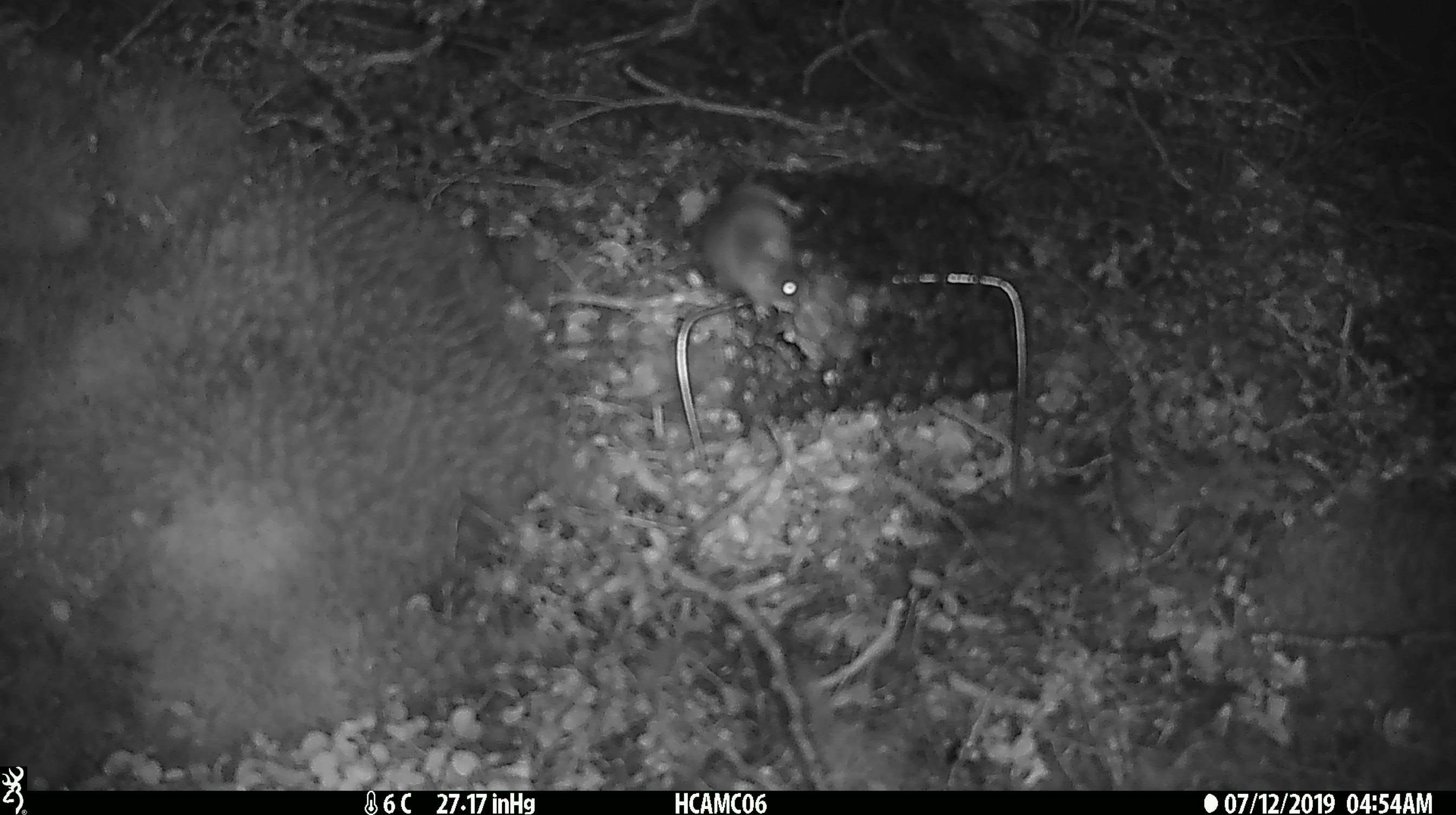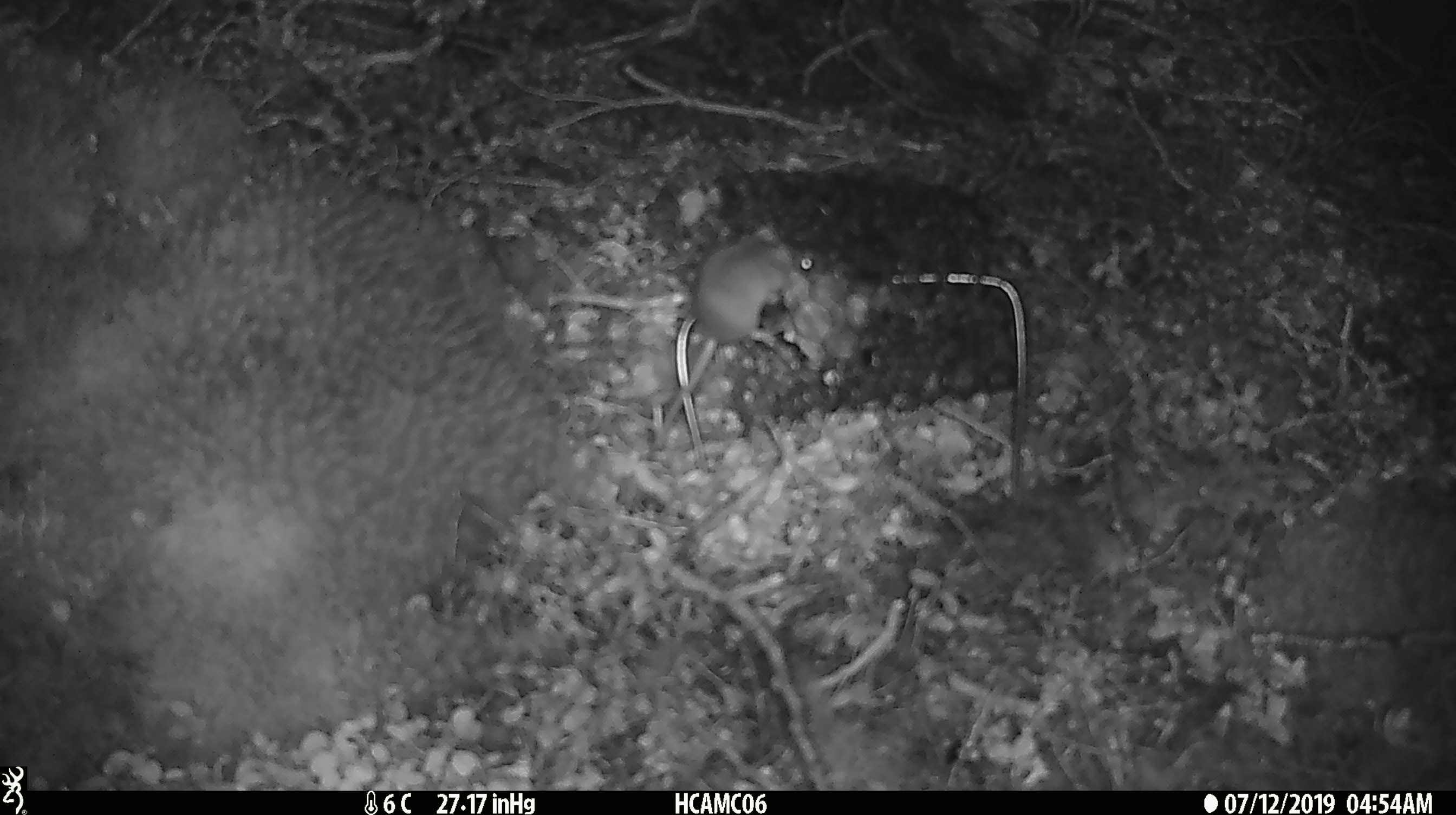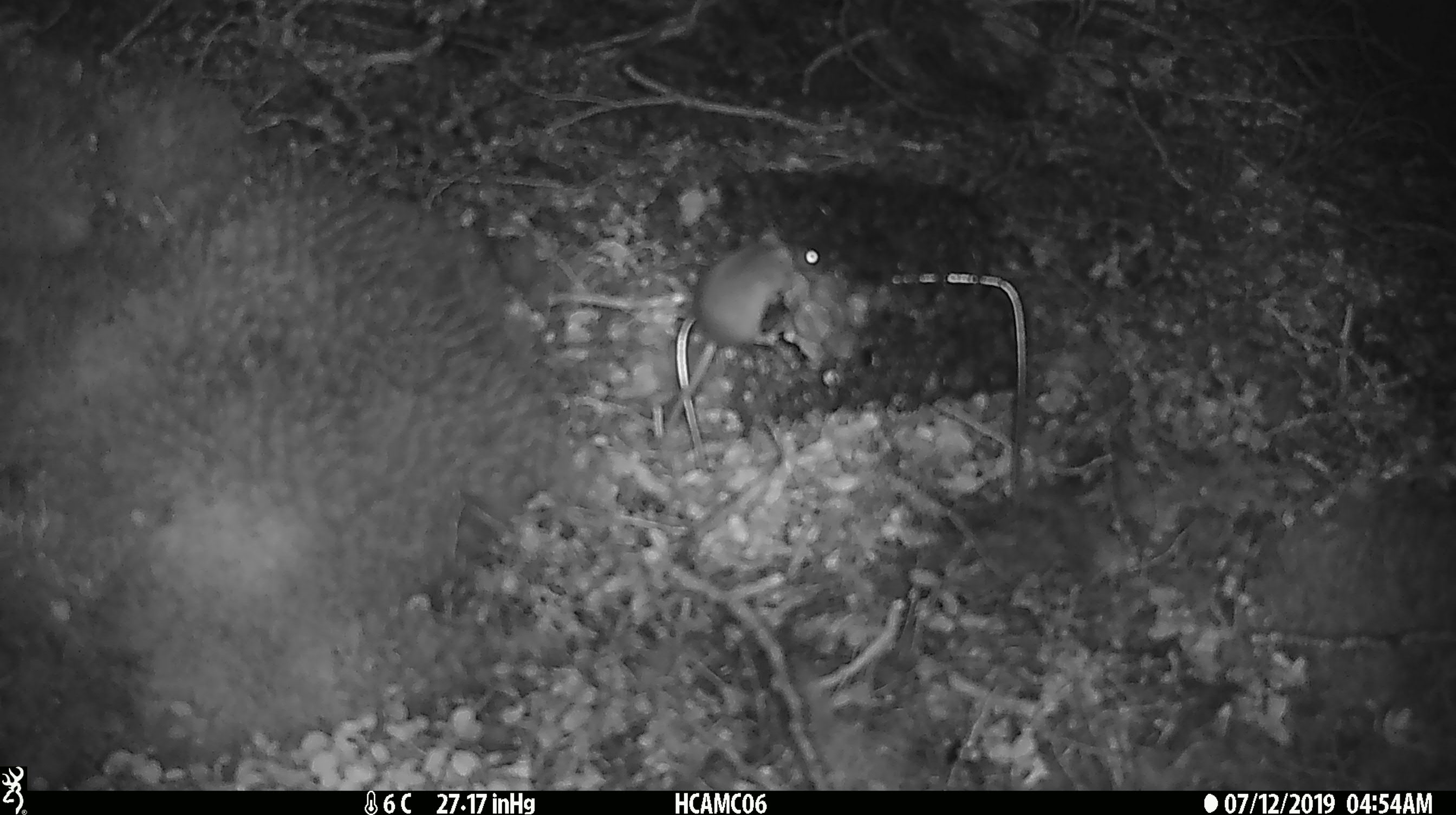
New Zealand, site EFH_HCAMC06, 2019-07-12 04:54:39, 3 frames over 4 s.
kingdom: Animalia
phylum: Chordata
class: Mammalia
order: Rodentia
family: Muridae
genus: Mus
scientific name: Mus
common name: mouse